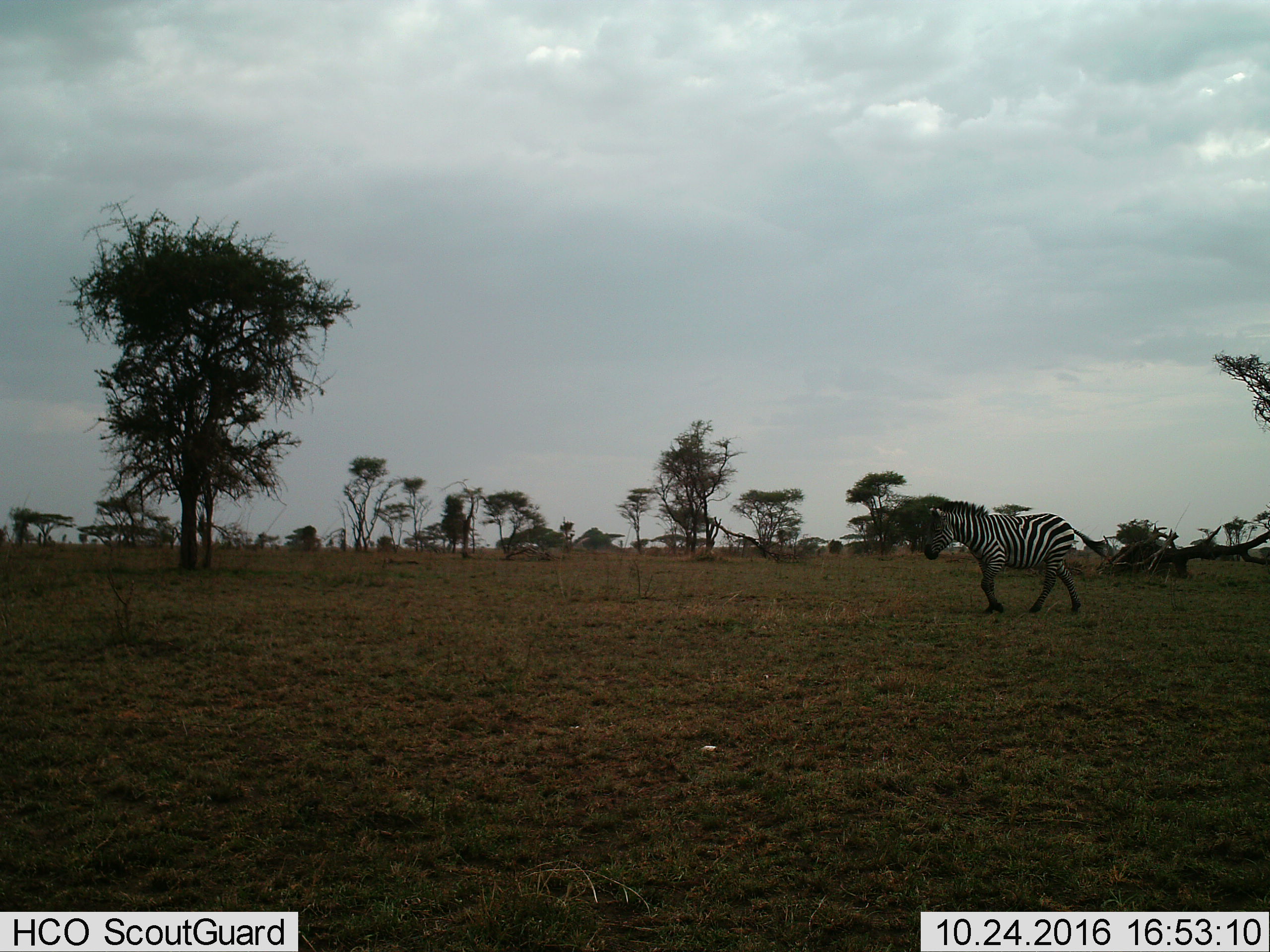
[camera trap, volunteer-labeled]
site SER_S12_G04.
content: unidentified animal